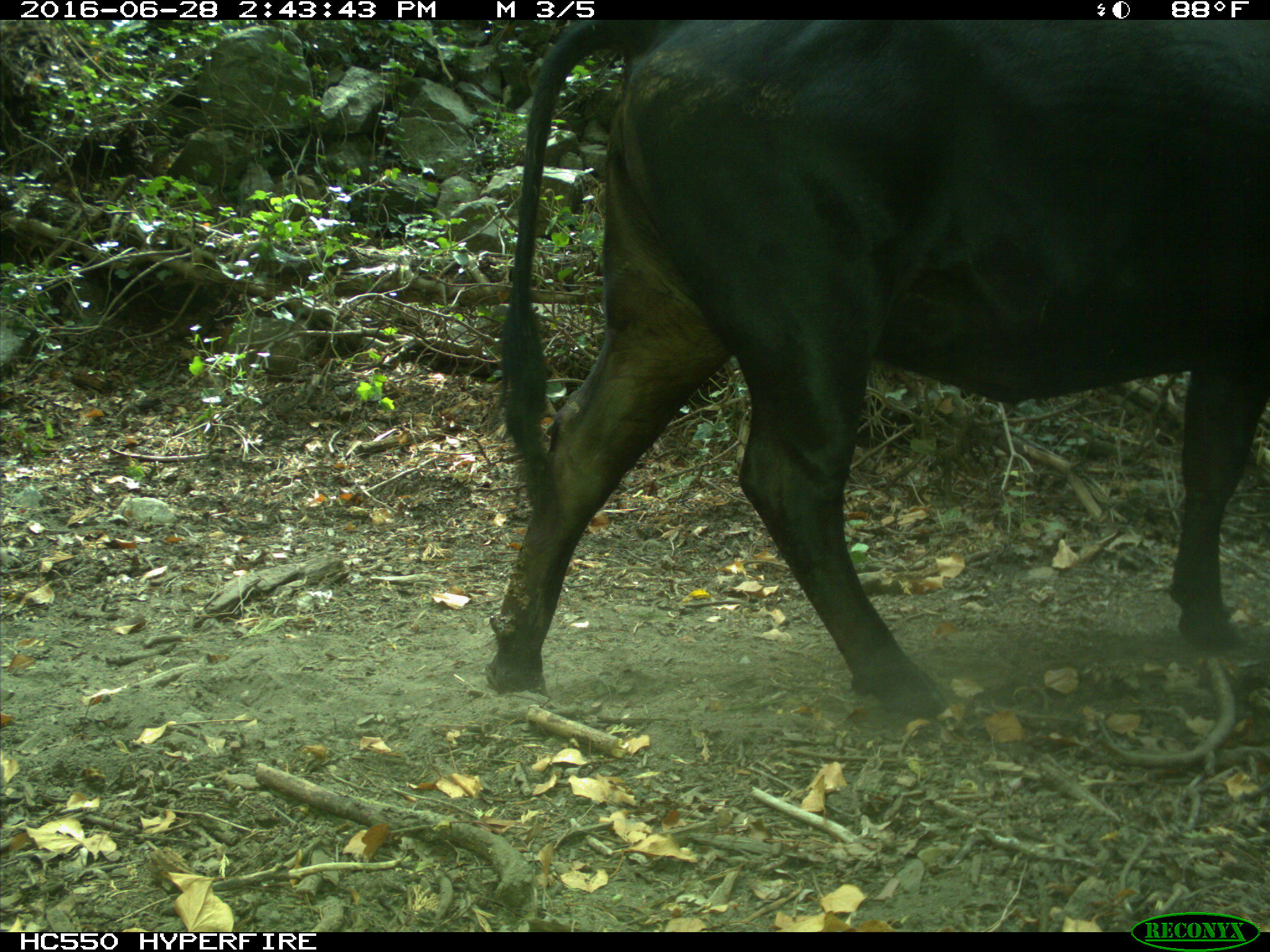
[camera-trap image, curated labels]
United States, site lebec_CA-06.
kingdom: Animalia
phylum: Chordata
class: Mammalia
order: Artiodactyla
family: Bovidae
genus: Bos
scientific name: Bos taurus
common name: domestic cow